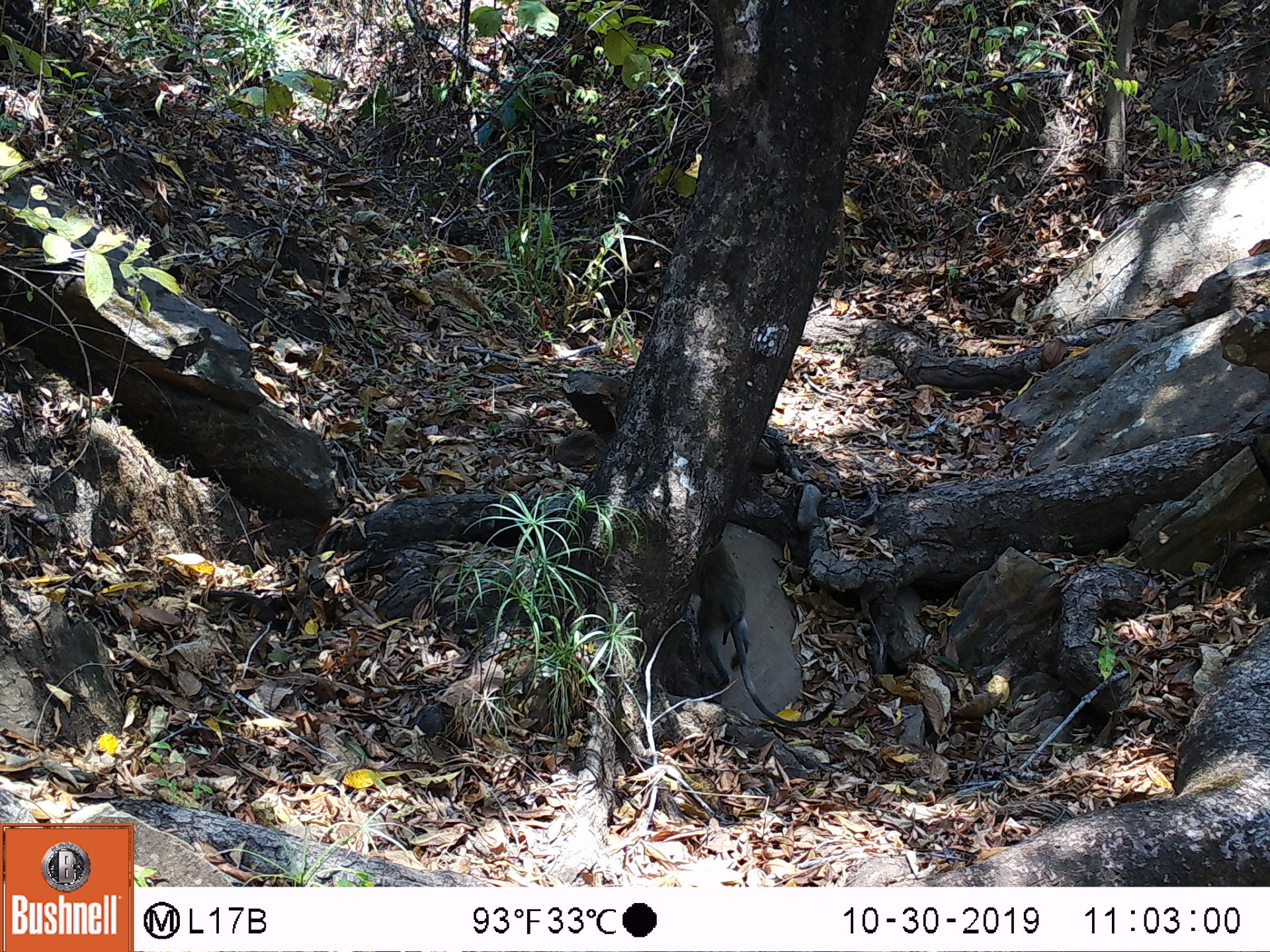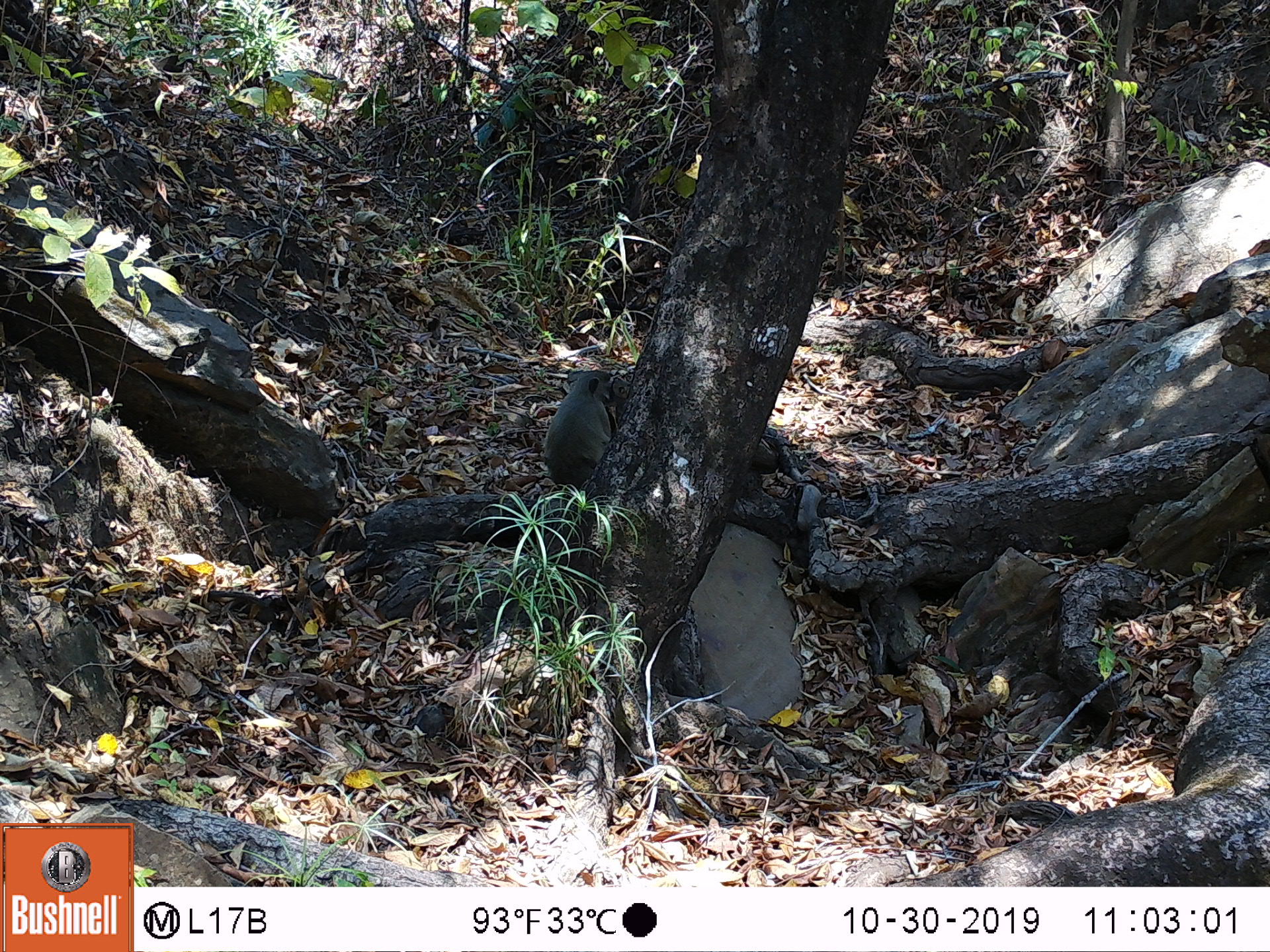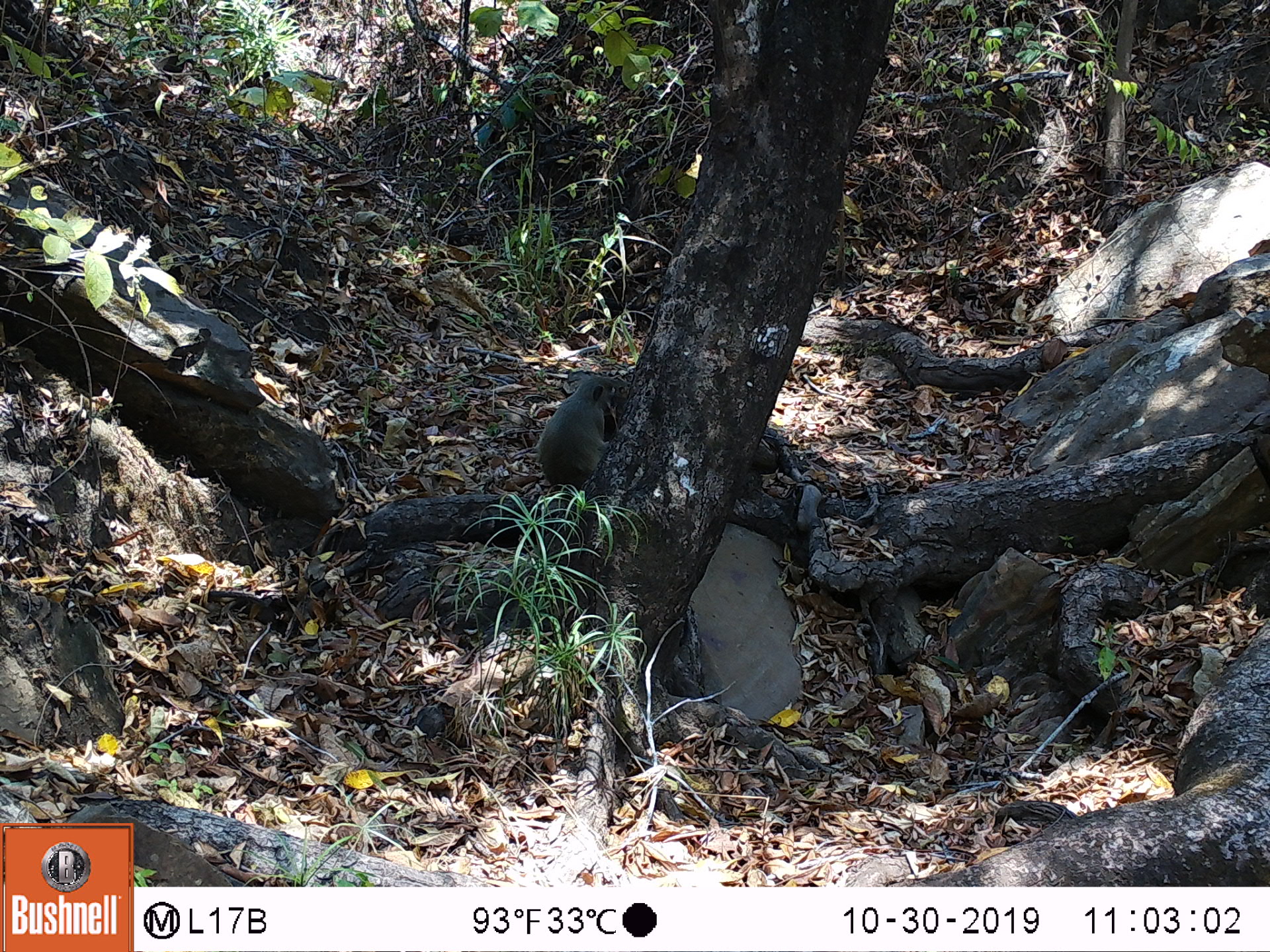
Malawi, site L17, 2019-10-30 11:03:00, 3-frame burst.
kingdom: Animalia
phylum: Chordata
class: Mammalia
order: Primates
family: Cercopithecidae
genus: Chlorocebus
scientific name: Chlorocebus pygerythrus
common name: vervet monkey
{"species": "vervet monkey (Chlorocebus pygerythrus)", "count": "1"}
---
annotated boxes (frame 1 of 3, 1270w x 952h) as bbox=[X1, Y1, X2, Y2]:
vervet monkey: bbox=[683, 537, 821, 722]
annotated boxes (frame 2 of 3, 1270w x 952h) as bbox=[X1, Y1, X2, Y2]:
vervet monkey: bbox=[534, 367, 627, 512]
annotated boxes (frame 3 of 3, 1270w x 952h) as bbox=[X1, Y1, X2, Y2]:
vervet monkey: bbox=[529, 367, 629, 498]